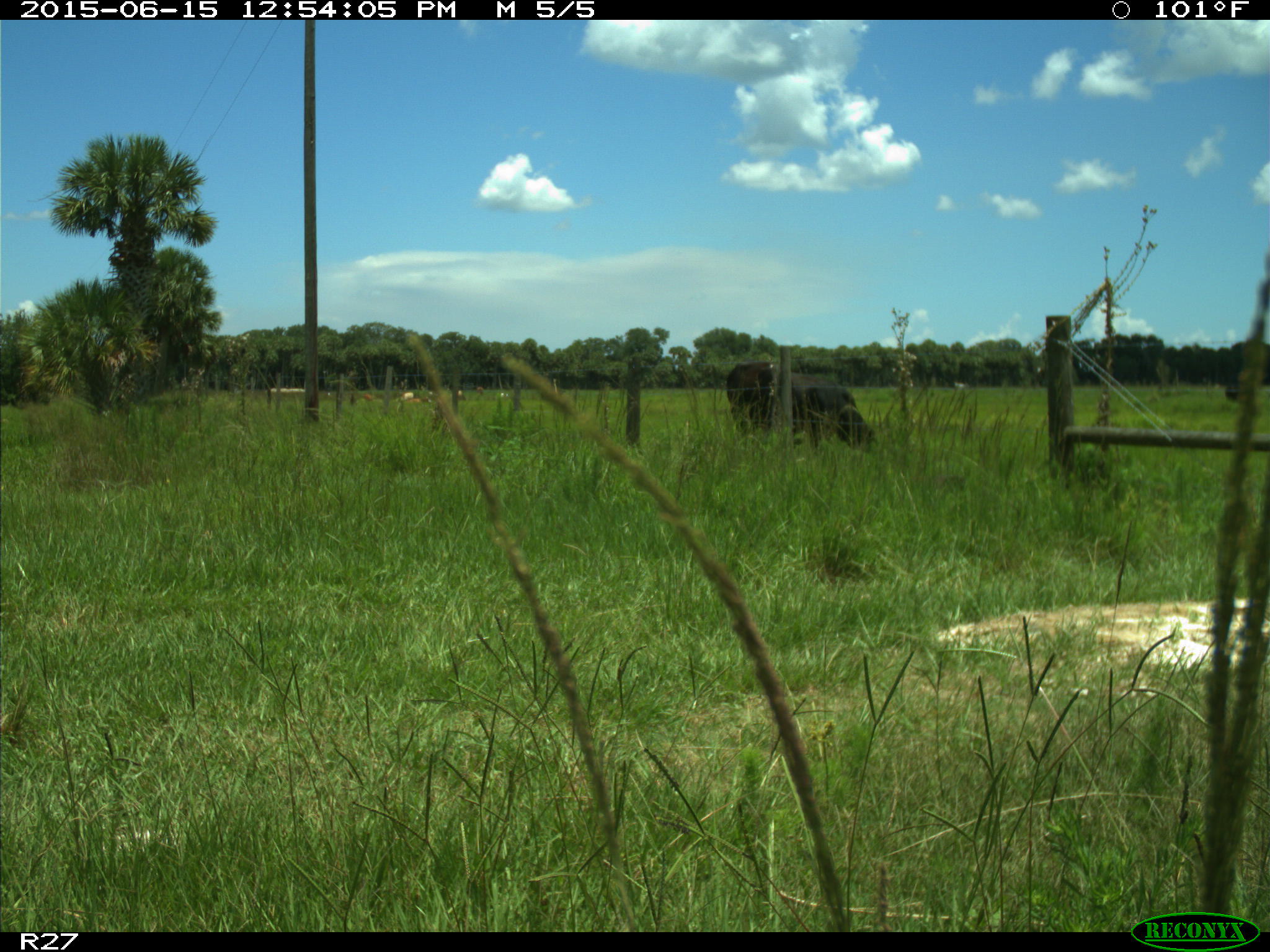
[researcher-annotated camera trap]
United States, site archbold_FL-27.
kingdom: Animalia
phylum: Chordata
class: Mammalia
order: Artiodactyla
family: Bovidae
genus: Bos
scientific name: Bos taurus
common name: domestic cow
Bos taurus (domestic cow).